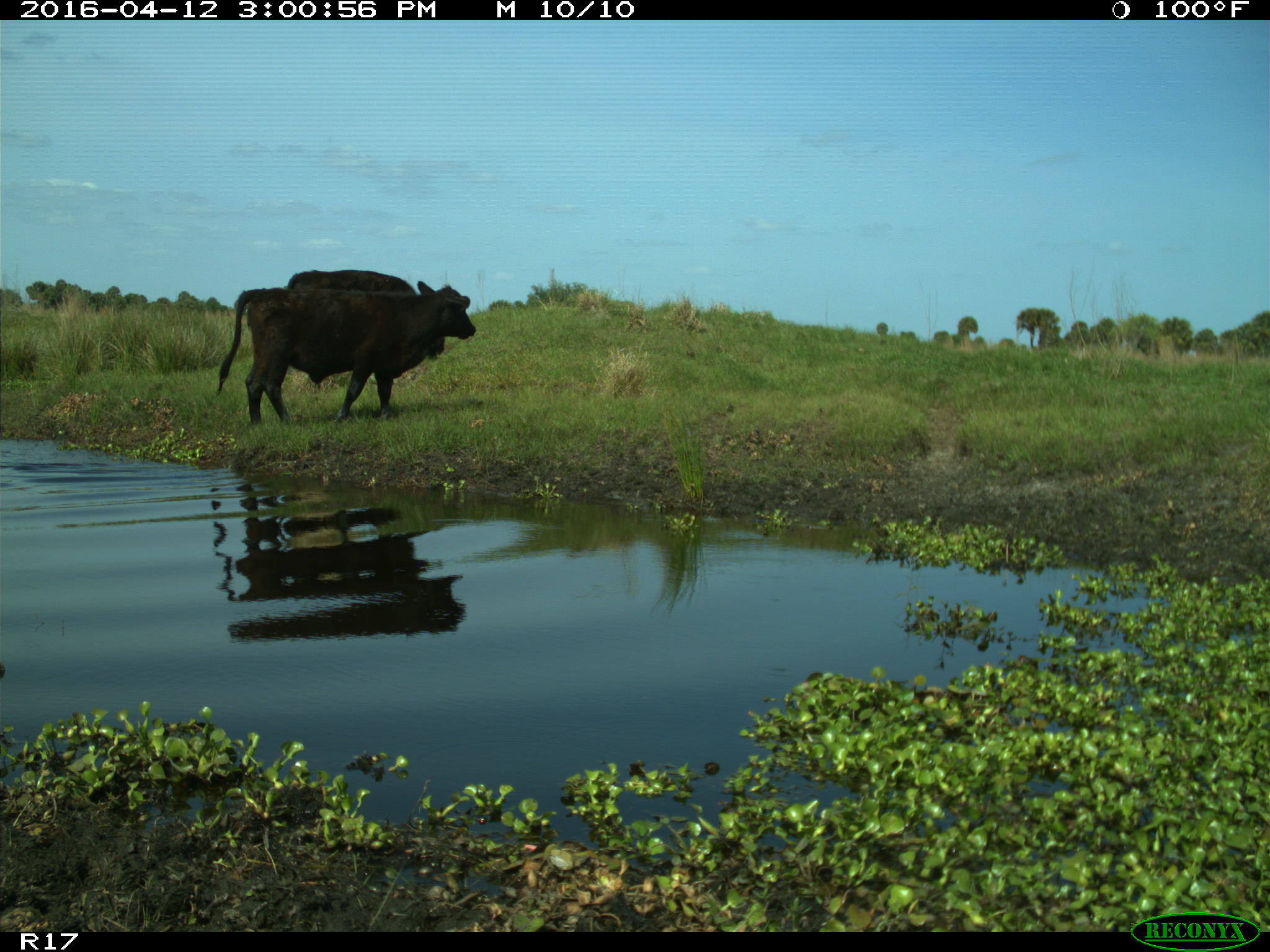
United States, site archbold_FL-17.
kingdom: Animalia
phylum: Chordata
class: Mammalia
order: Artiodactyla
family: Bovidae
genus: Bos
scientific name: Bos taurus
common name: domestic cow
Bos taurus (domestic cow).